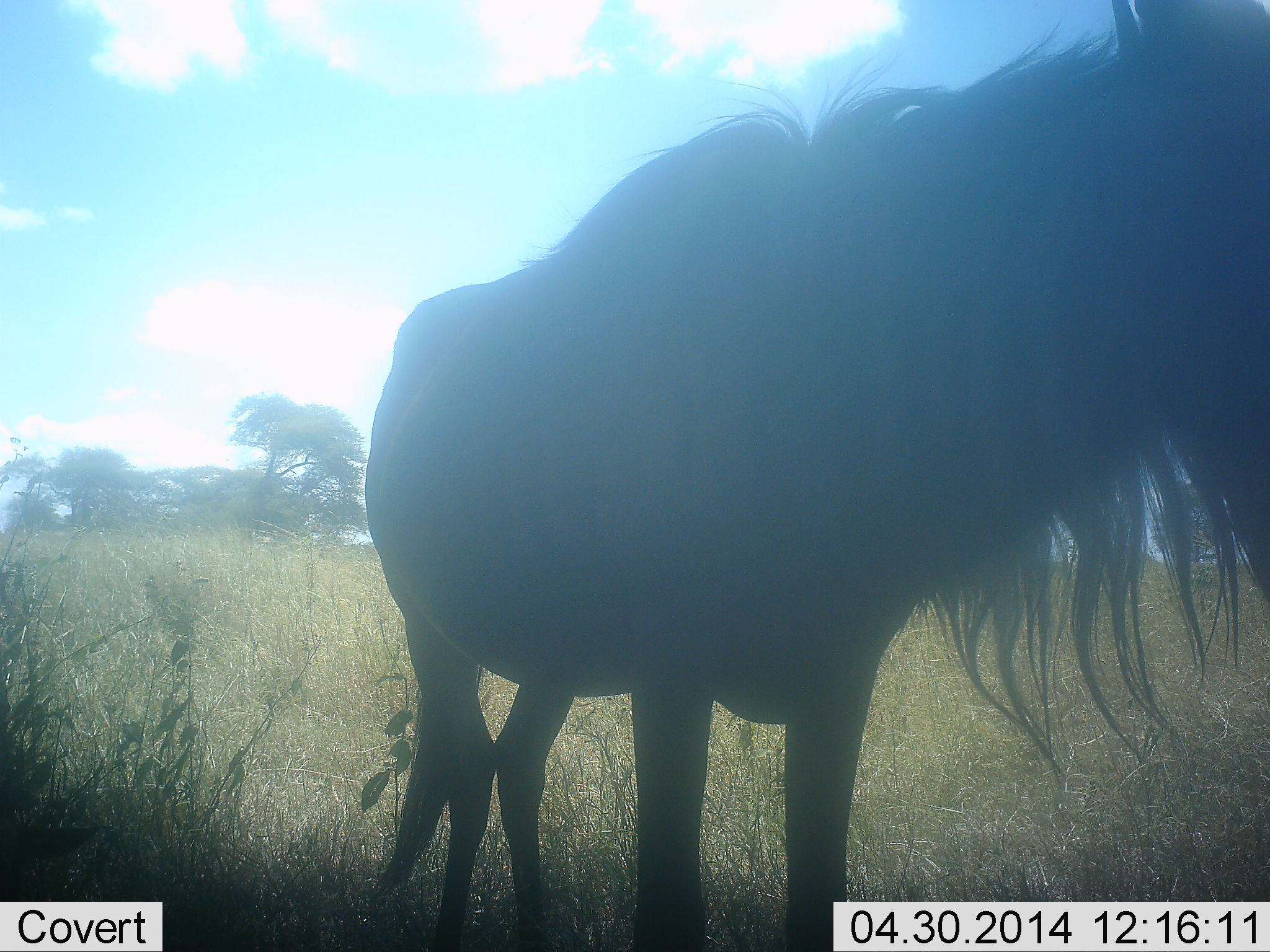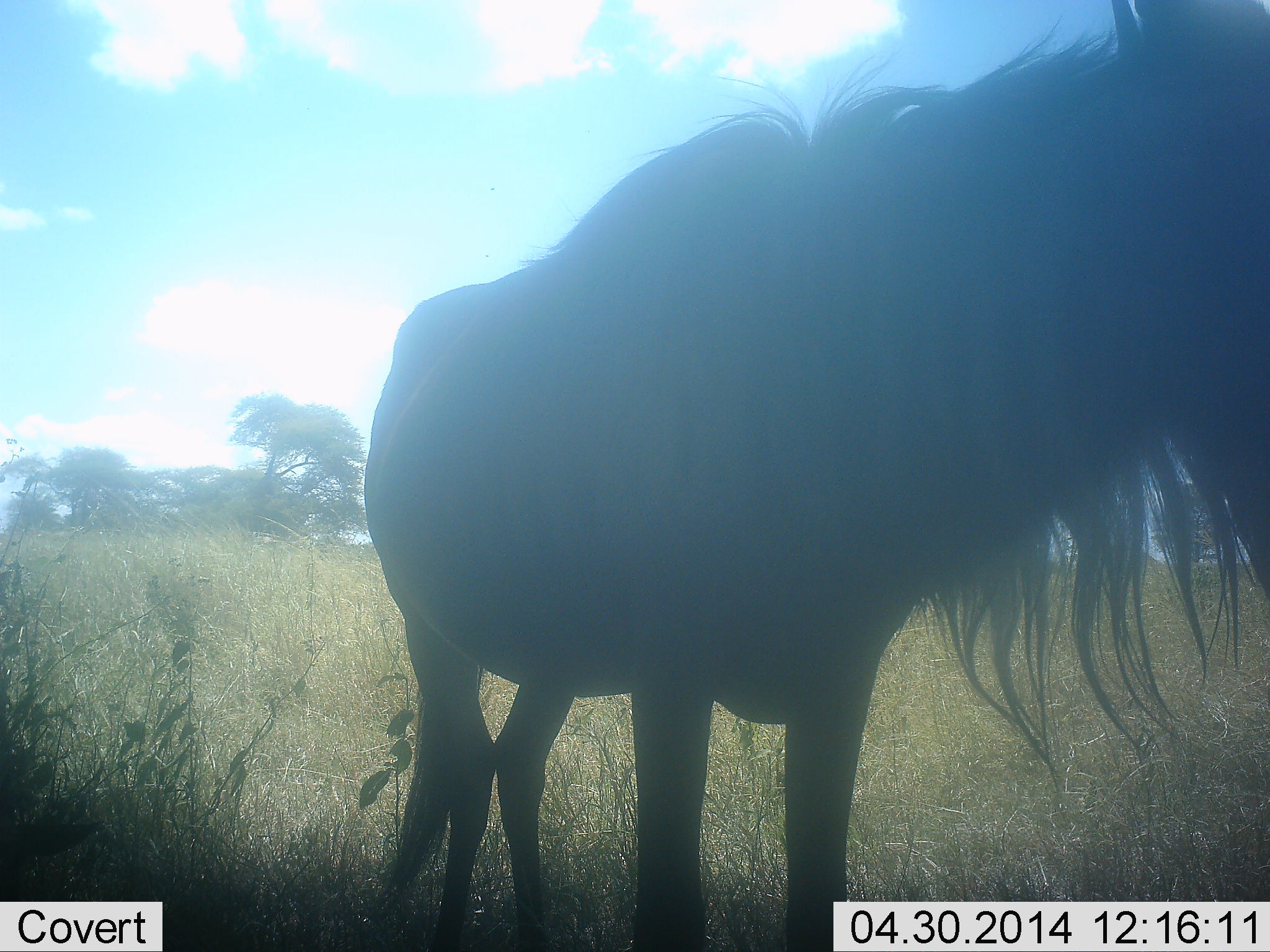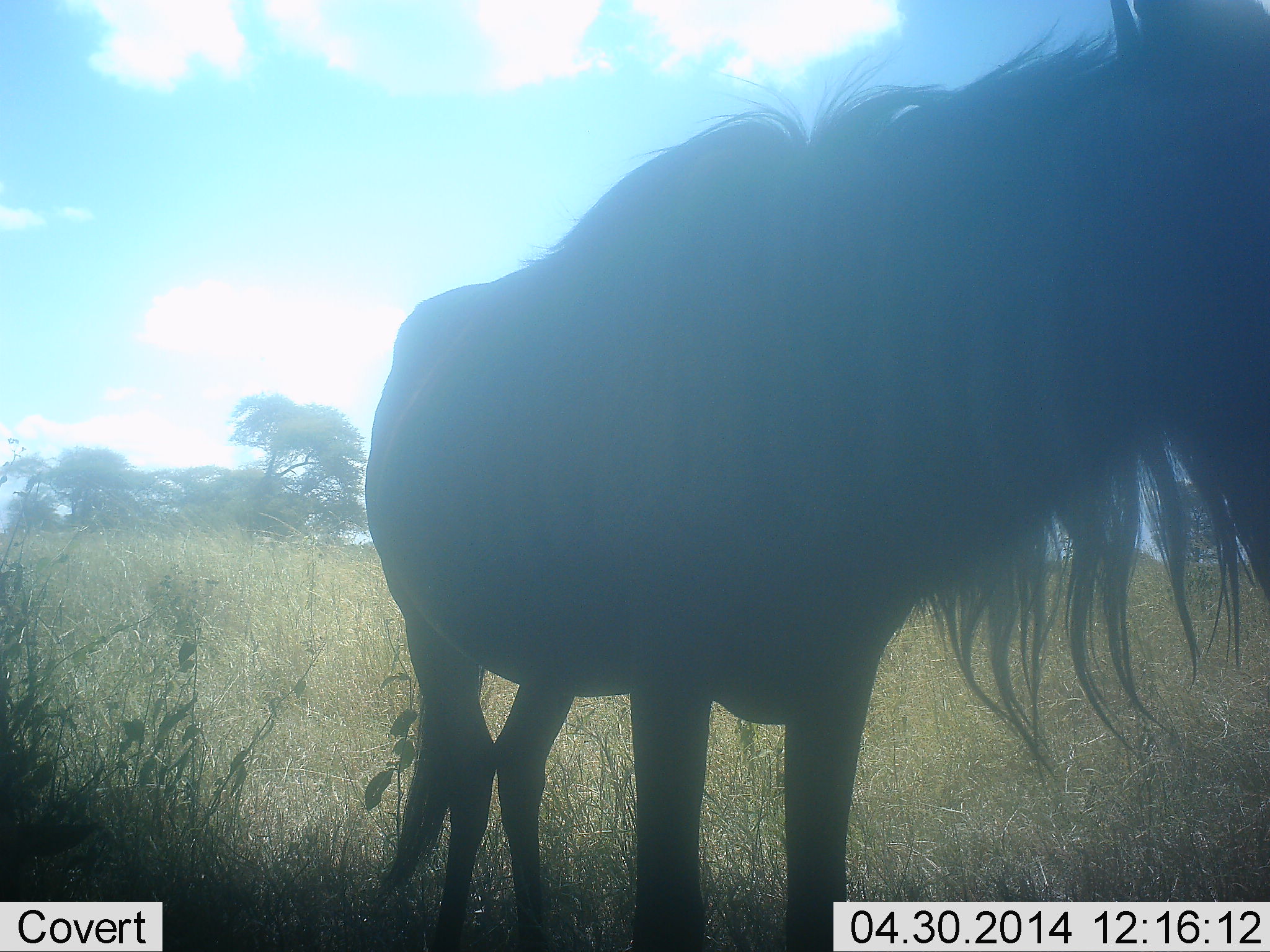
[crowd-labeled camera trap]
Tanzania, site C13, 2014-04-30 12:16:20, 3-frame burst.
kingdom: Animalia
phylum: Chordata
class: Mammalia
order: Artiodactyla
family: Bovidae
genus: Connochaetes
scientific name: Connochaetes taurinus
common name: blue wildebeest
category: wildebeest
Wildebeest (blue wildebeest) (Connochaetes taurinus), count 1. Behavior (volunteer vote fractions): standing 100%, resting 0%, moving 0%, interacting 0%. Young present (vote fraction): 0%. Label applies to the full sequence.